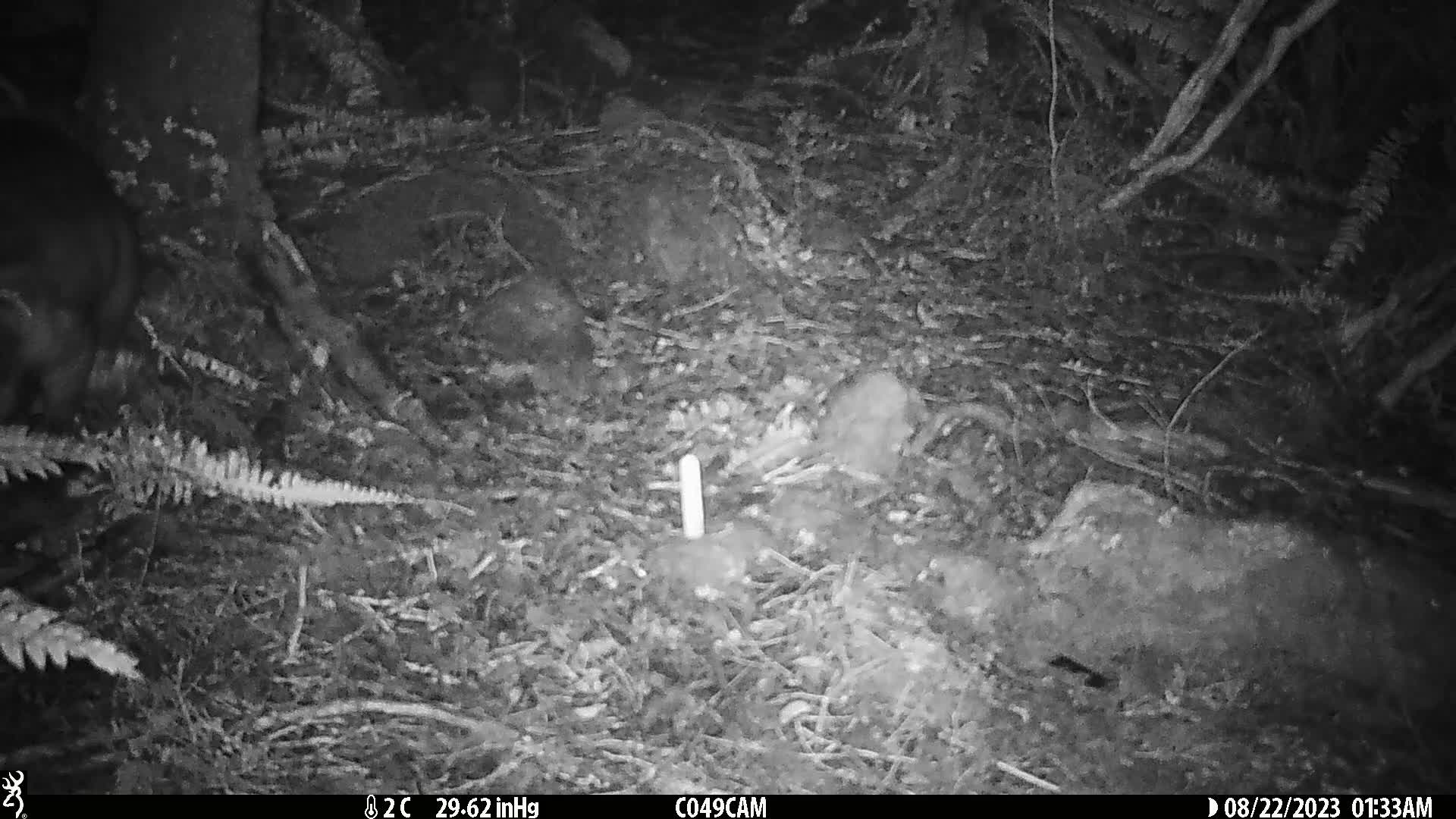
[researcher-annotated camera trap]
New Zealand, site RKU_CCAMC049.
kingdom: Animalia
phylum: Chordata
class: Mammalia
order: Diprotodontia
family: Phalangeridae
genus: Trichosurus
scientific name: Trichosurus vulpecula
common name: common brushtail possum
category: possum